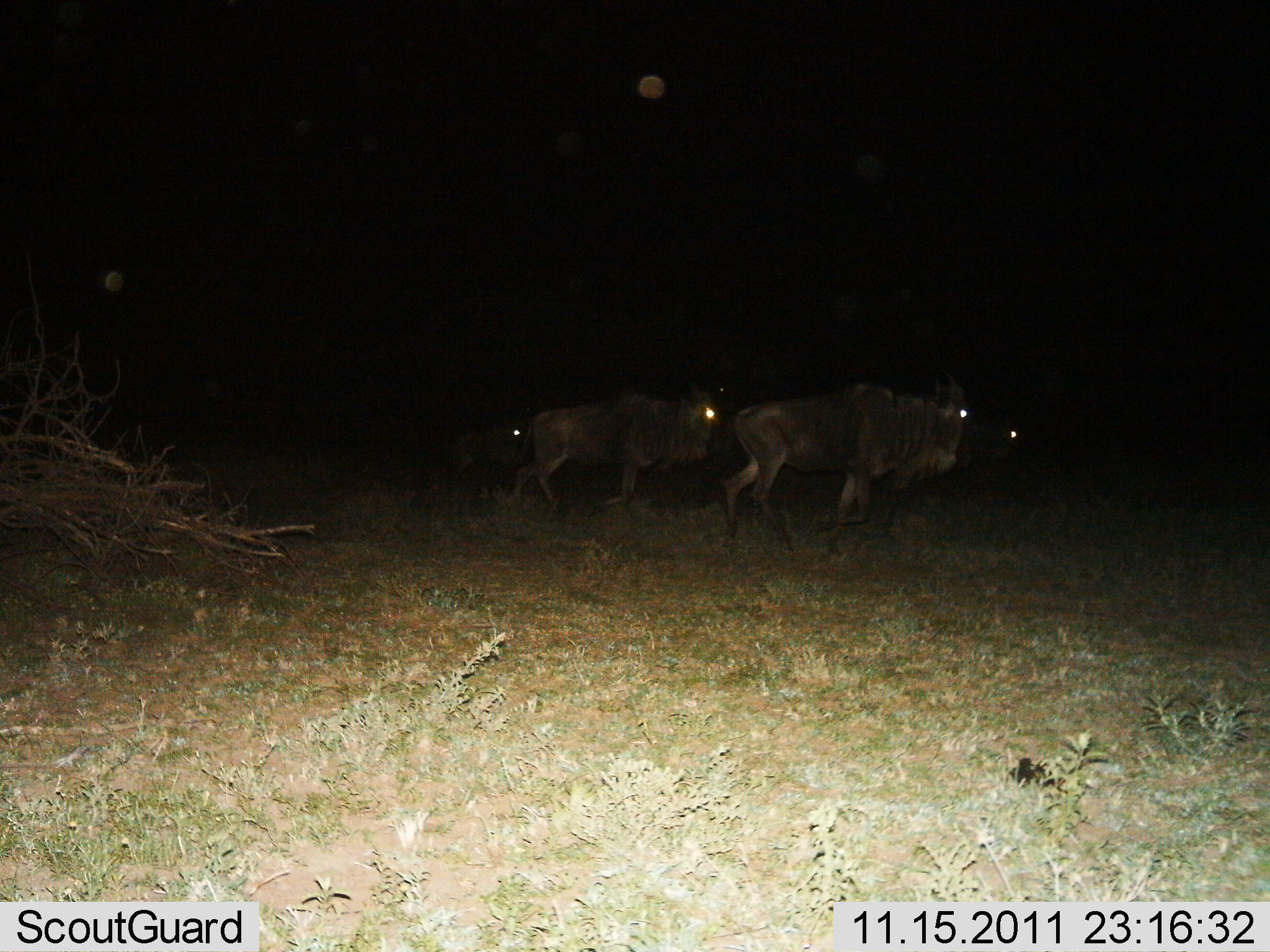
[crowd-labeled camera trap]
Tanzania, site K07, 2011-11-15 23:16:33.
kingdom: Animalia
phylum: Chordata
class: Mammalia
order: Artiodactyla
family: Bovidae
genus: Connochaetes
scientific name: Connochaetes taurinus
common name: blue wildebeest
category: wildebeest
Wildebeest (blue wildebeest) (Connochaetes taurinus), count 4. Behavior (volunteer vote fractions): standing 14%, resting 0%, moving 93%, interacting 0%. Young present (vote fraction): 0%. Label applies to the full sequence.